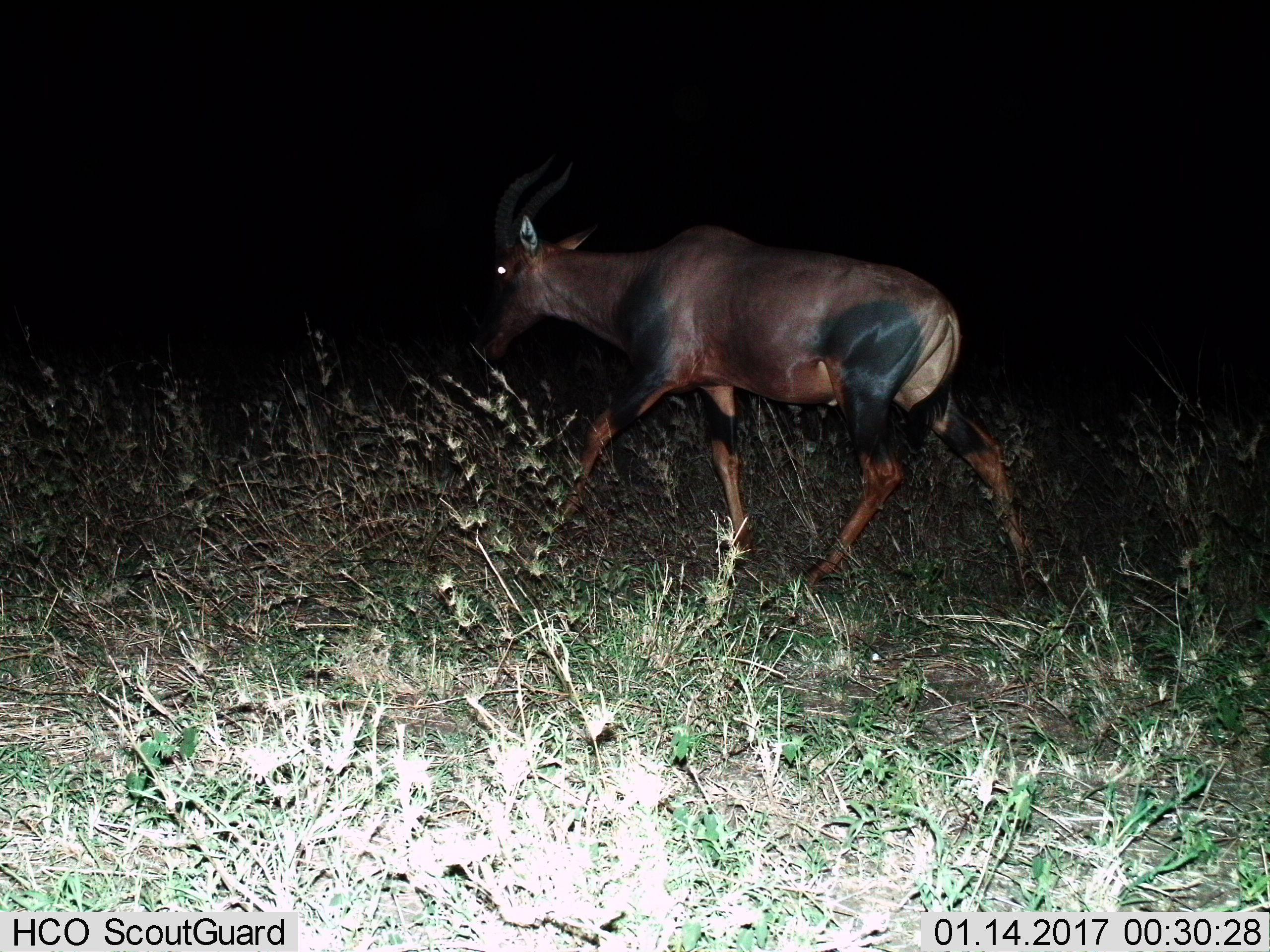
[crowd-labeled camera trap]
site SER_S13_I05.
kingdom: Animalia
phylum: Chordata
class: Mammalia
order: Artiodactyla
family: Bovidae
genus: Damaliscus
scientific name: Damaliscus lunatus jimela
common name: topi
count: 1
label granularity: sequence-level